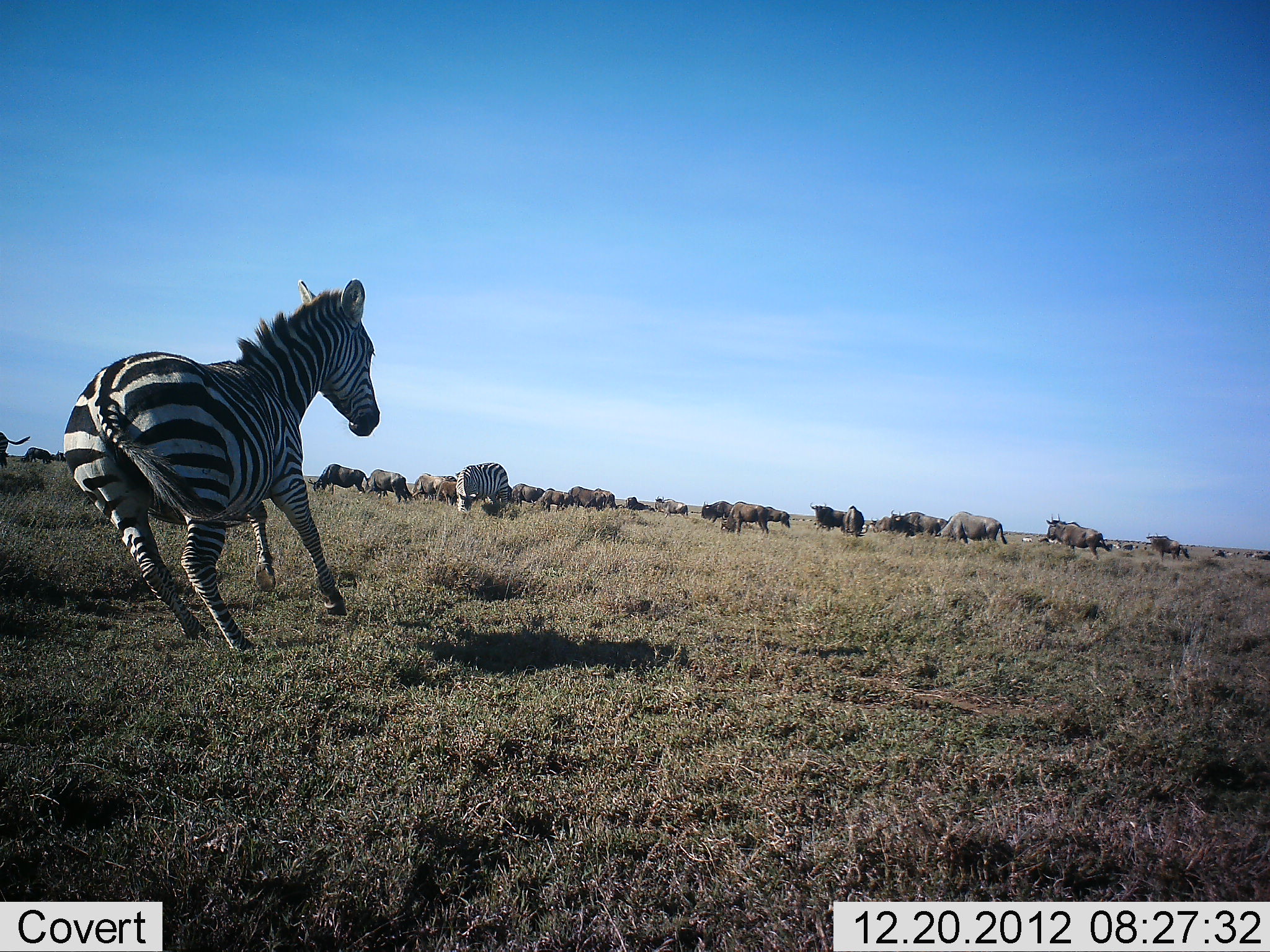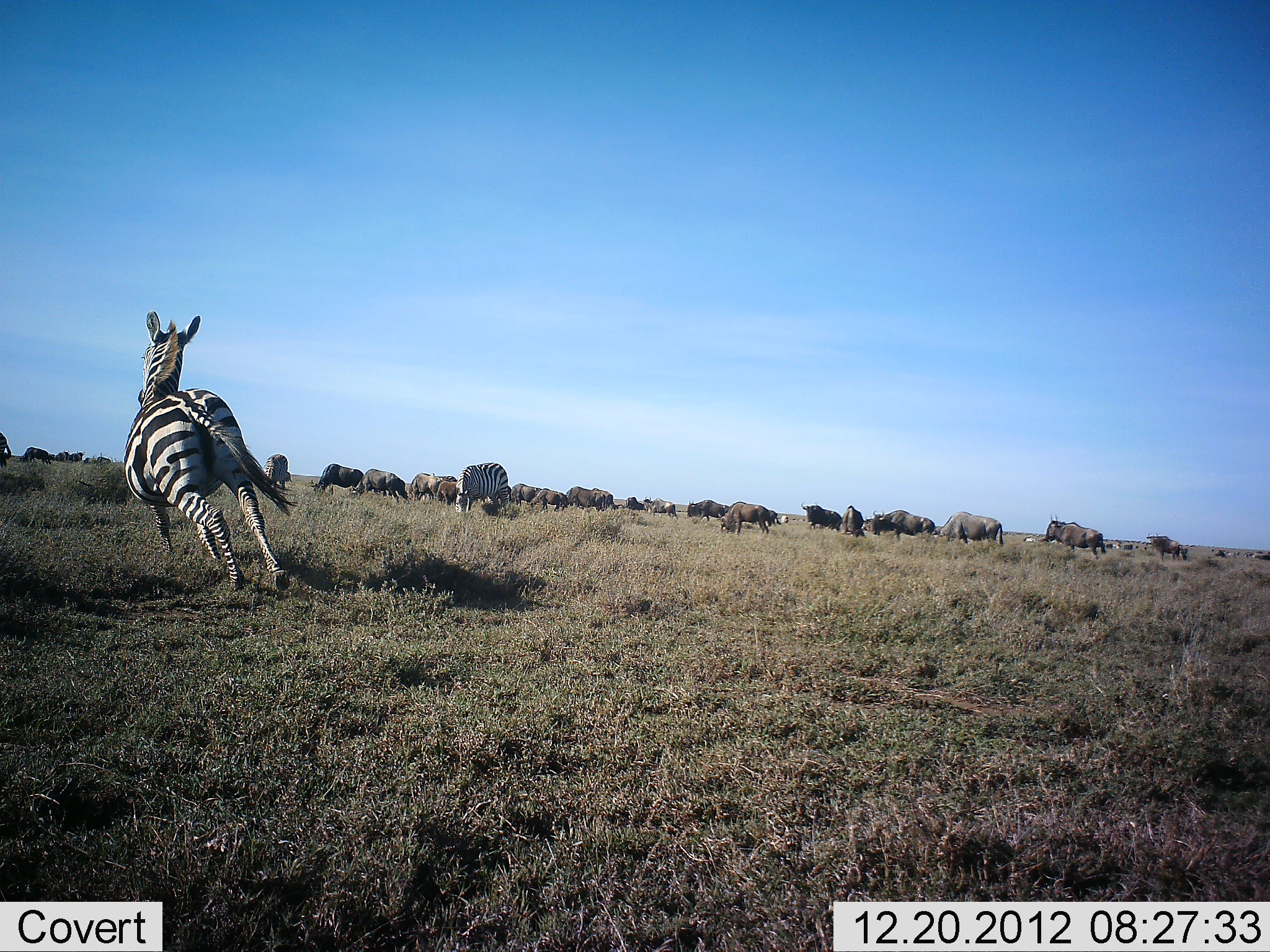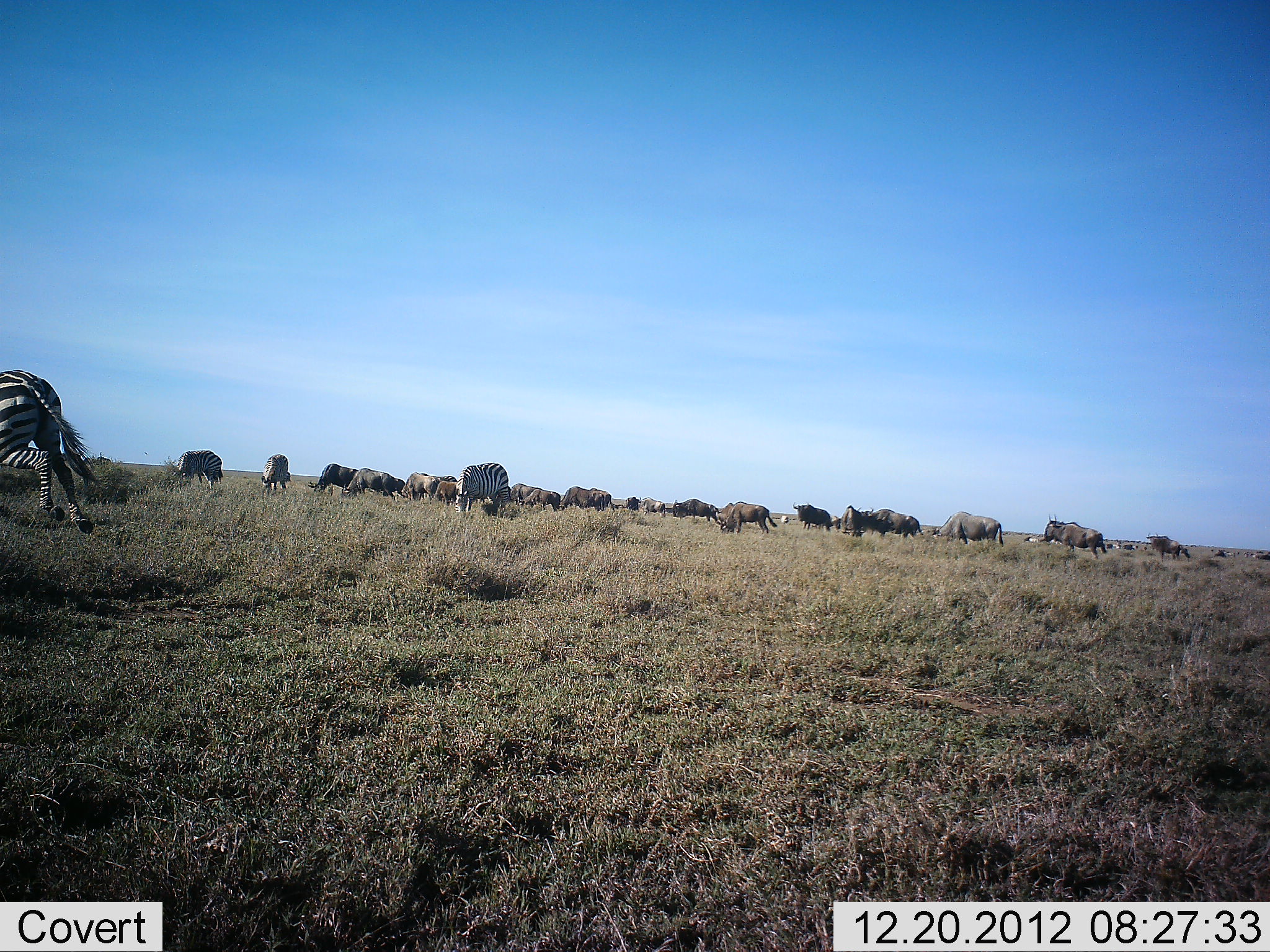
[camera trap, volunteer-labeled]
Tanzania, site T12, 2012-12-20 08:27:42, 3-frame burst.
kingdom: Animalia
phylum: Chordata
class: Mammalia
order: Artiodactyla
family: Bovidae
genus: Connochaetes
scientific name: Connochaetes taurinus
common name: blue wildebeest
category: wildebeest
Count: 11-50.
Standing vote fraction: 80%.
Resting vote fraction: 10%.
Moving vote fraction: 60%.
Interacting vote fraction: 10%.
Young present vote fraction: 0%.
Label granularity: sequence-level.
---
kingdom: Animalia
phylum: Chordata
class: Mammalia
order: Perissodactyla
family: Equidae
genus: Equus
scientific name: Equus quagga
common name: plains zebra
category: zebra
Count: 2.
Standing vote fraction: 50%.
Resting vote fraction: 0%.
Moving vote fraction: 100%.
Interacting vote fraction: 0%.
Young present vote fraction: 0%.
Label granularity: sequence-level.